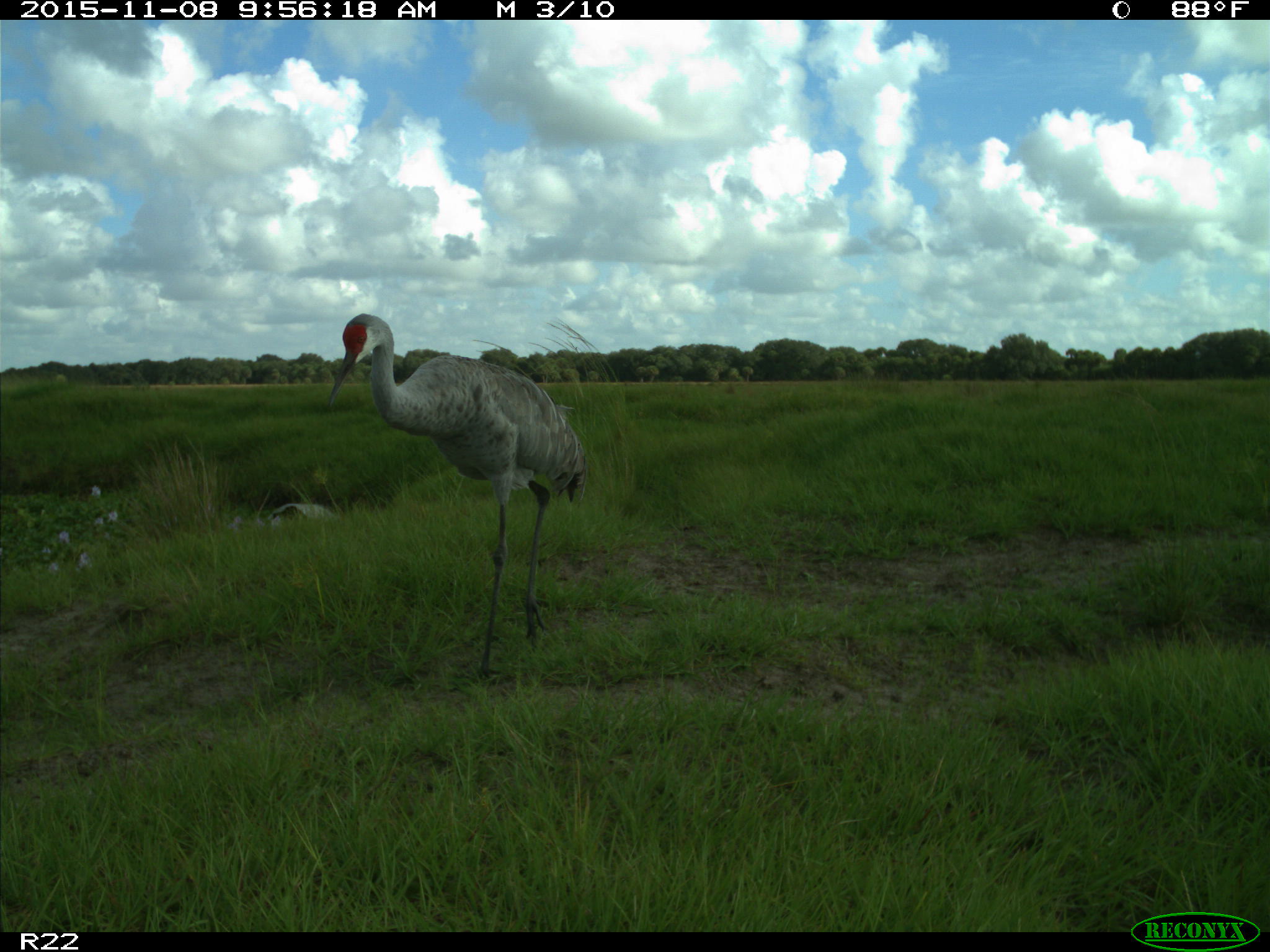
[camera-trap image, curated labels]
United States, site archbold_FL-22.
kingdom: Animalia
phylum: Chordata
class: Aves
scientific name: Aves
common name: birds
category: unidentified bird